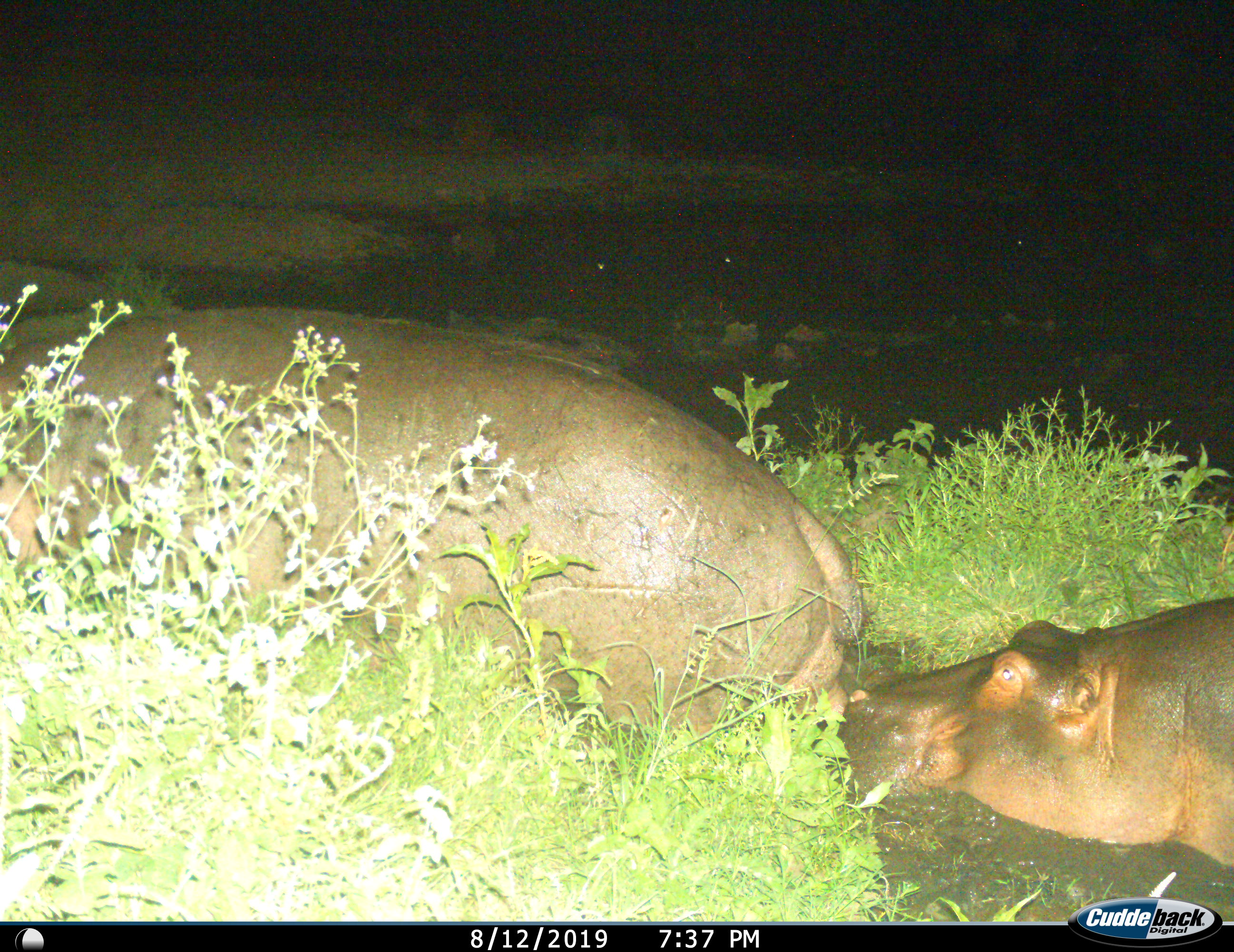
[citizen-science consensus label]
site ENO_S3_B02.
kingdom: Animalia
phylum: Chordata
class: Mammalia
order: Artiodactyla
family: Hippopotamidae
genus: Hippopotamus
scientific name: Hippopotamus amphibius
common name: hippopotamus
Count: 2.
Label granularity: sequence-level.